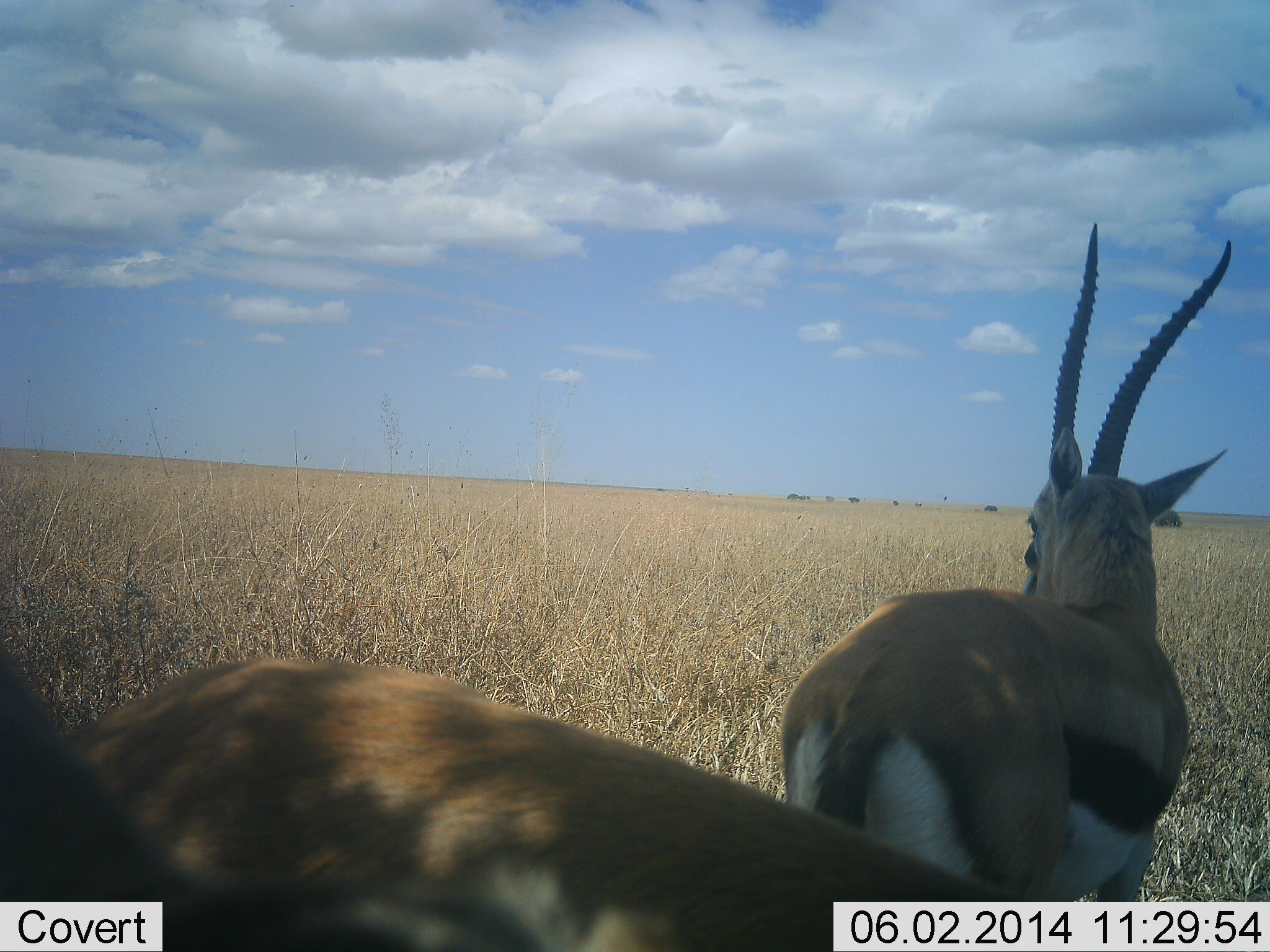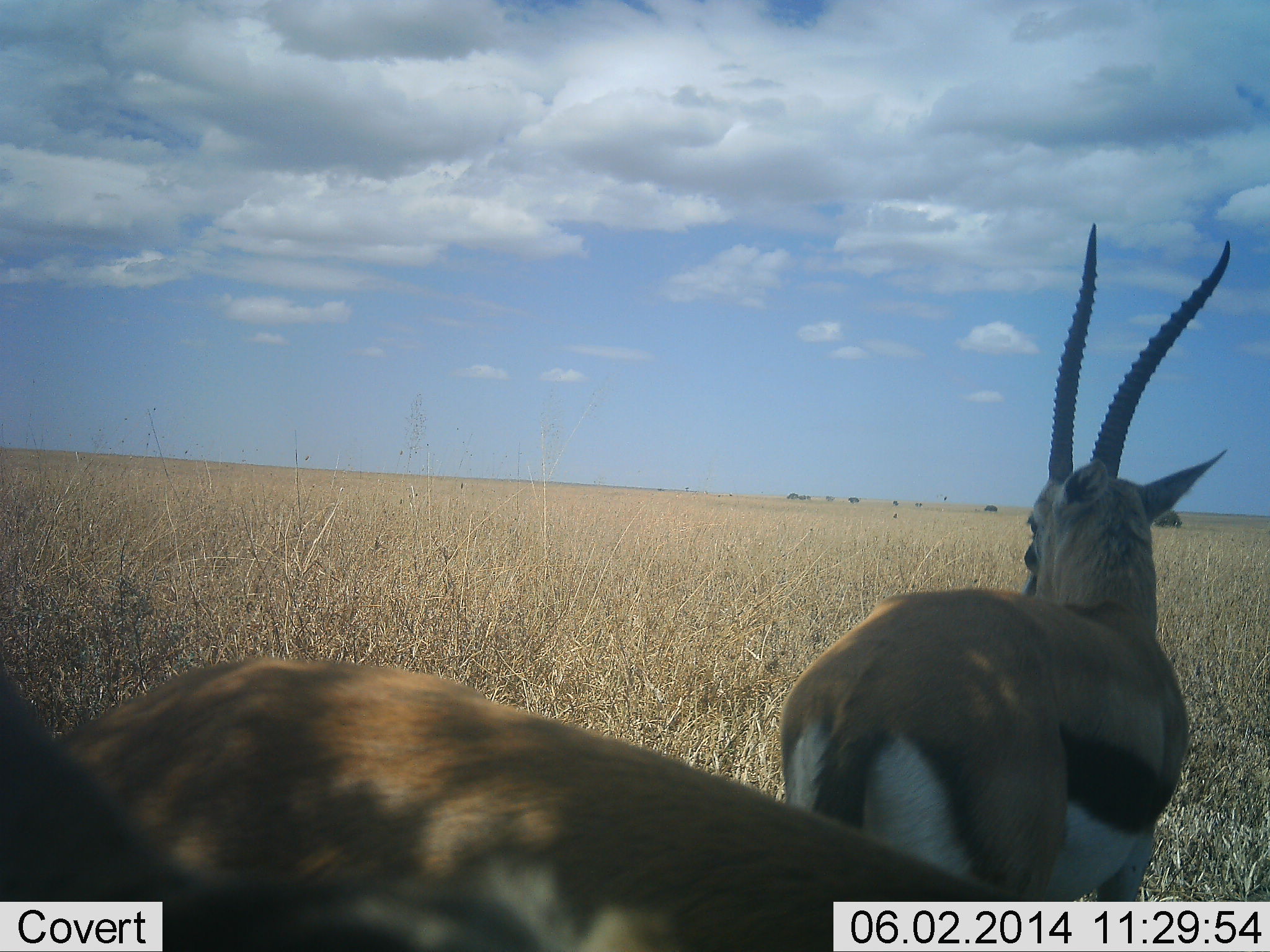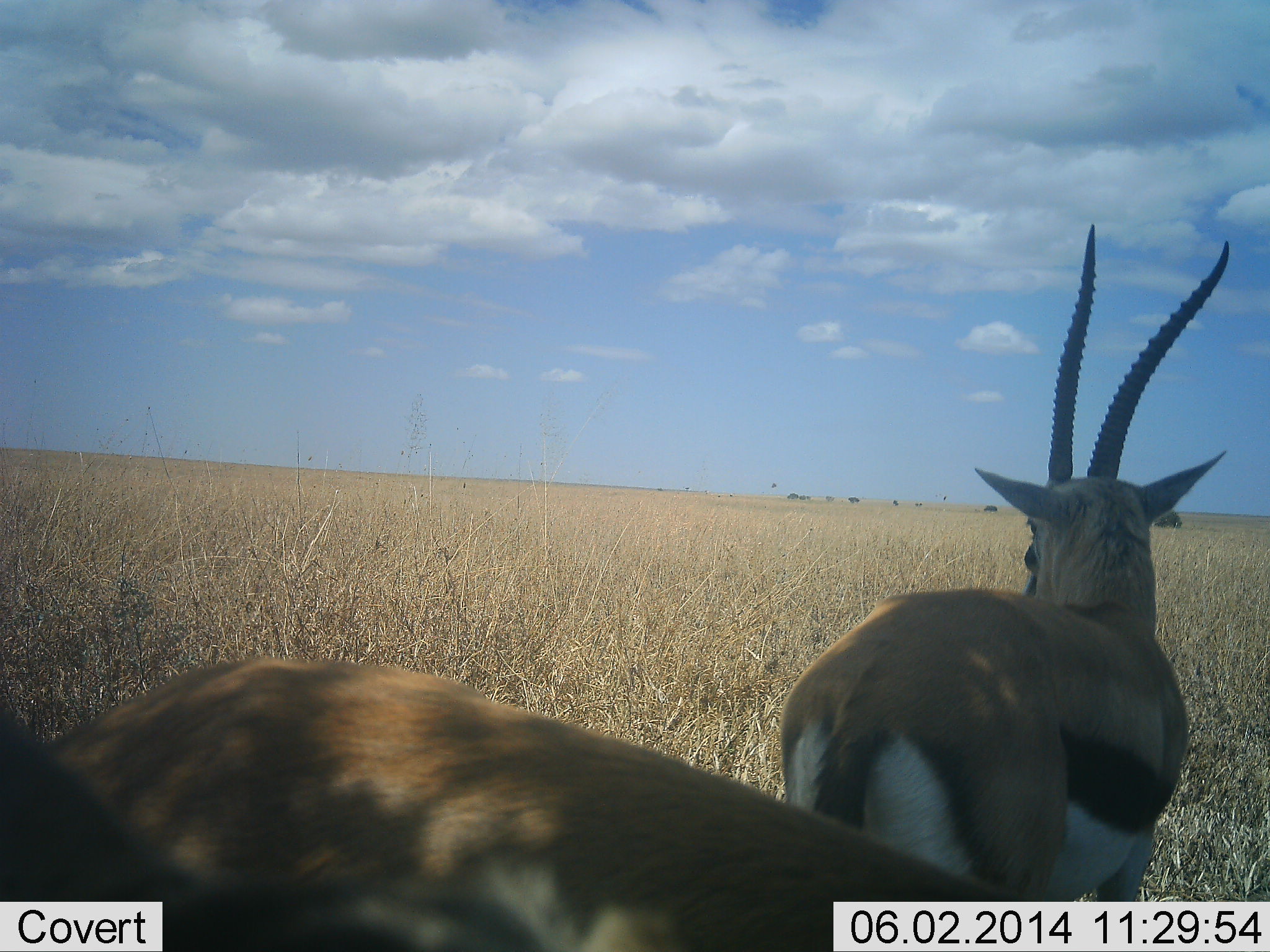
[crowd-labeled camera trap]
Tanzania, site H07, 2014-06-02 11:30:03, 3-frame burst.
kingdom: Animalia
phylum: Chordata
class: Mammalia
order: Artiodactyla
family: Bovidae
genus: Eudorcas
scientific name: Eudorcas thomsonii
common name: thomson's gazelle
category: gazellethomsons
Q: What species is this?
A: Gazellethomsons (thomson's gazelle) (Eudorcas thomsonii).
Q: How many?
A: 2.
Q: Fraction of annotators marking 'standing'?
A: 90%.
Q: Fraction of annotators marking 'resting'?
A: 0%.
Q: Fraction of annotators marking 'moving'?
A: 0%.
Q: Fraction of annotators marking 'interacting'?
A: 10%.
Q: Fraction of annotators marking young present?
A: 0%.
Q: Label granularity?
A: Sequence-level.